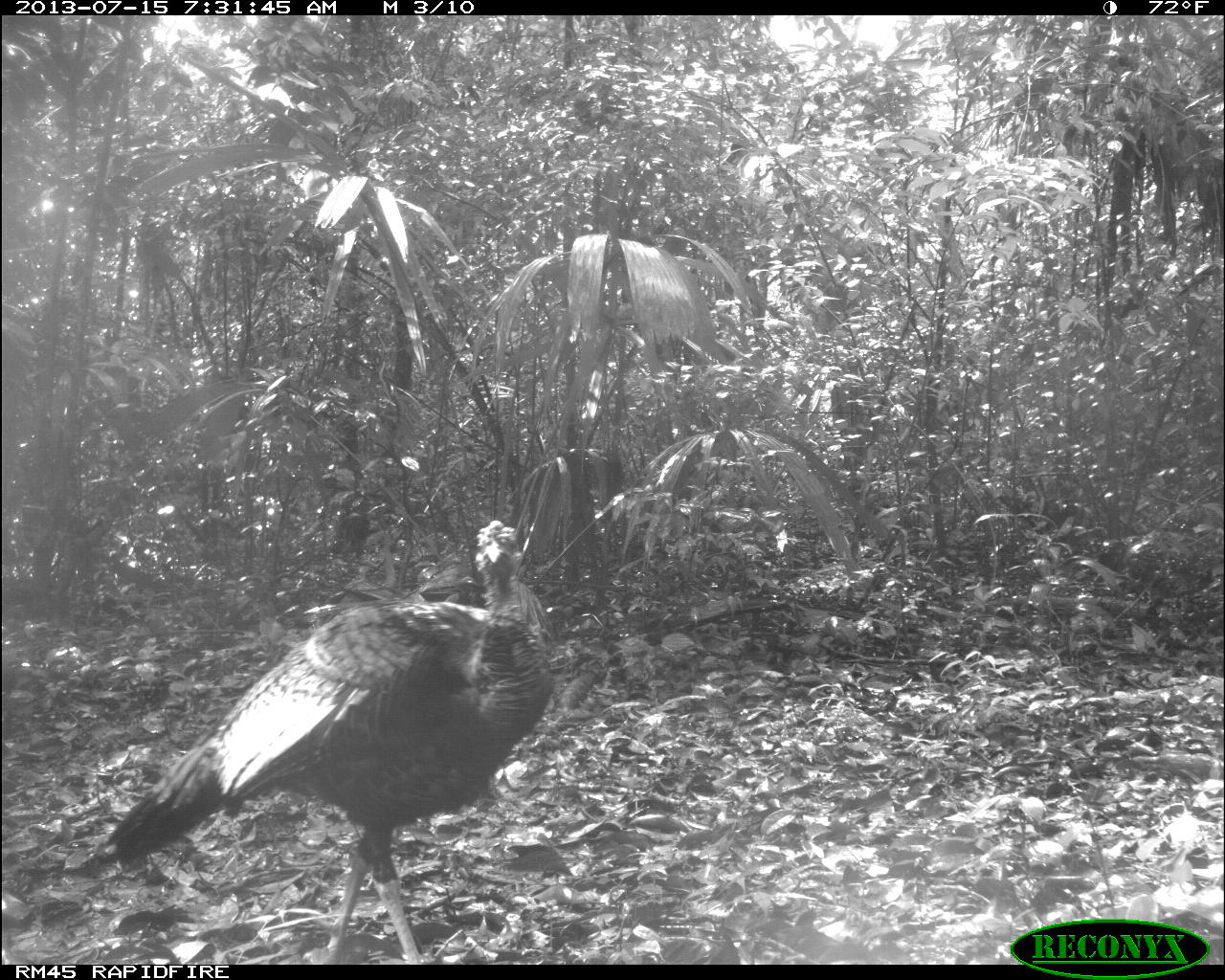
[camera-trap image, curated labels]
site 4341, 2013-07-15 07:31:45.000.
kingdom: Animalia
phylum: Chordata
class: Aves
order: Galliformes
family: Phasianidae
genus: Meleagris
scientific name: Meleagris ocellata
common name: ocellated turkey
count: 1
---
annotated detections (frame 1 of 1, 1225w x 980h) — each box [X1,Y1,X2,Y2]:
meleagris ocellata: [95,519,557,965]